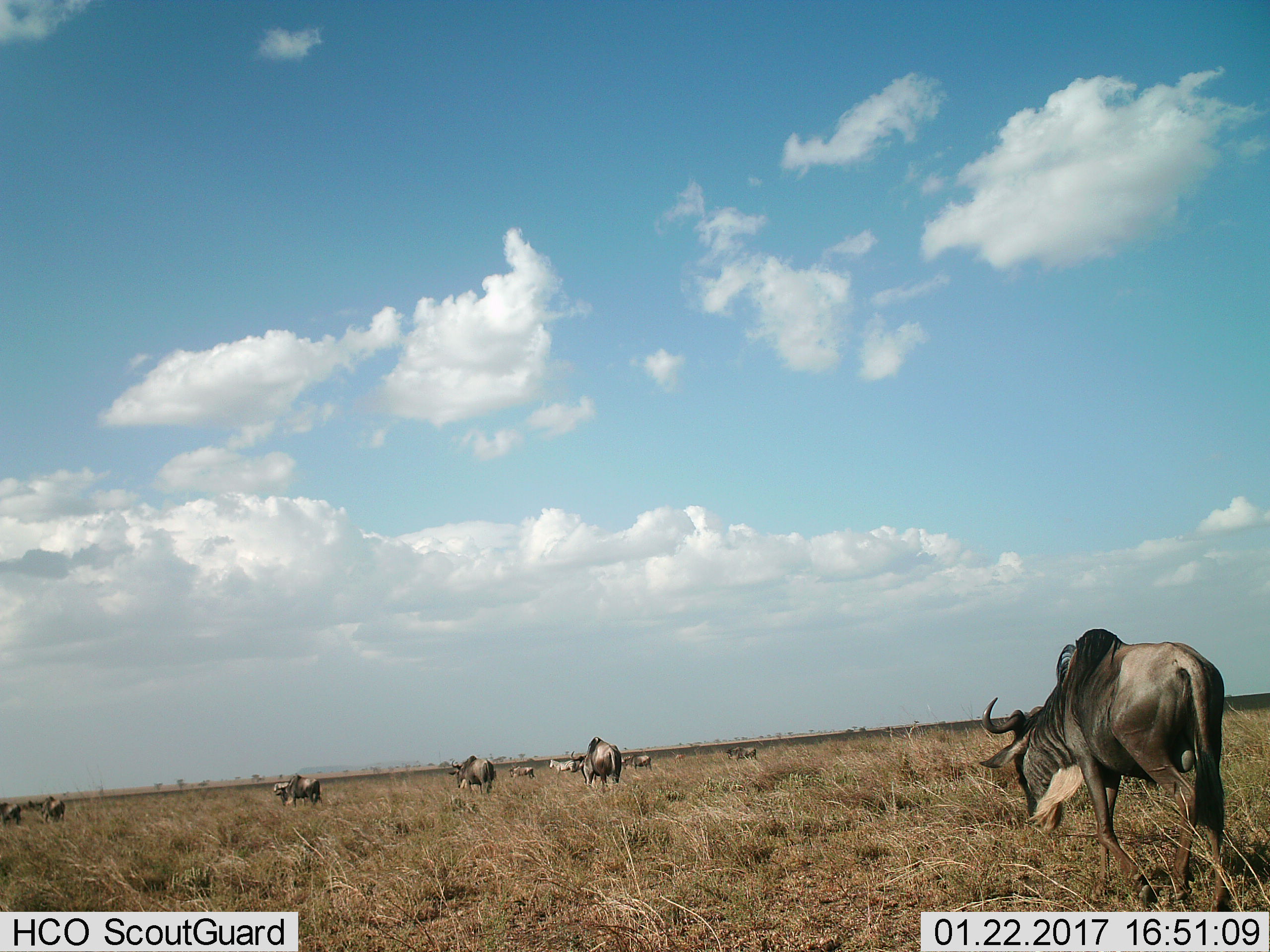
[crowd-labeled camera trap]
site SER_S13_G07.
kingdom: Animalia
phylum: Chordata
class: Mammalia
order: Artiodactyla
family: Bovidae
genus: Connochaetes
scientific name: Connochaetes taurinus taurinus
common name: blue wildebeest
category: wildebeestblue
Wildebeestblue (blue wildebeest) (Connochaetes taurinus taurinus), count 9. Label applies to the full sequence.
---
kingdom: Animalia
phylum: Chordata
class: Mammalia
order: Perissodactyla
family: Equidae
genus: Equus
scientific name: Equus quagga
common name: plains zebra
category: zebraplains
Zebraplains (plains zebra) (Equus quagga), count 2. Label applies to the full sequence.